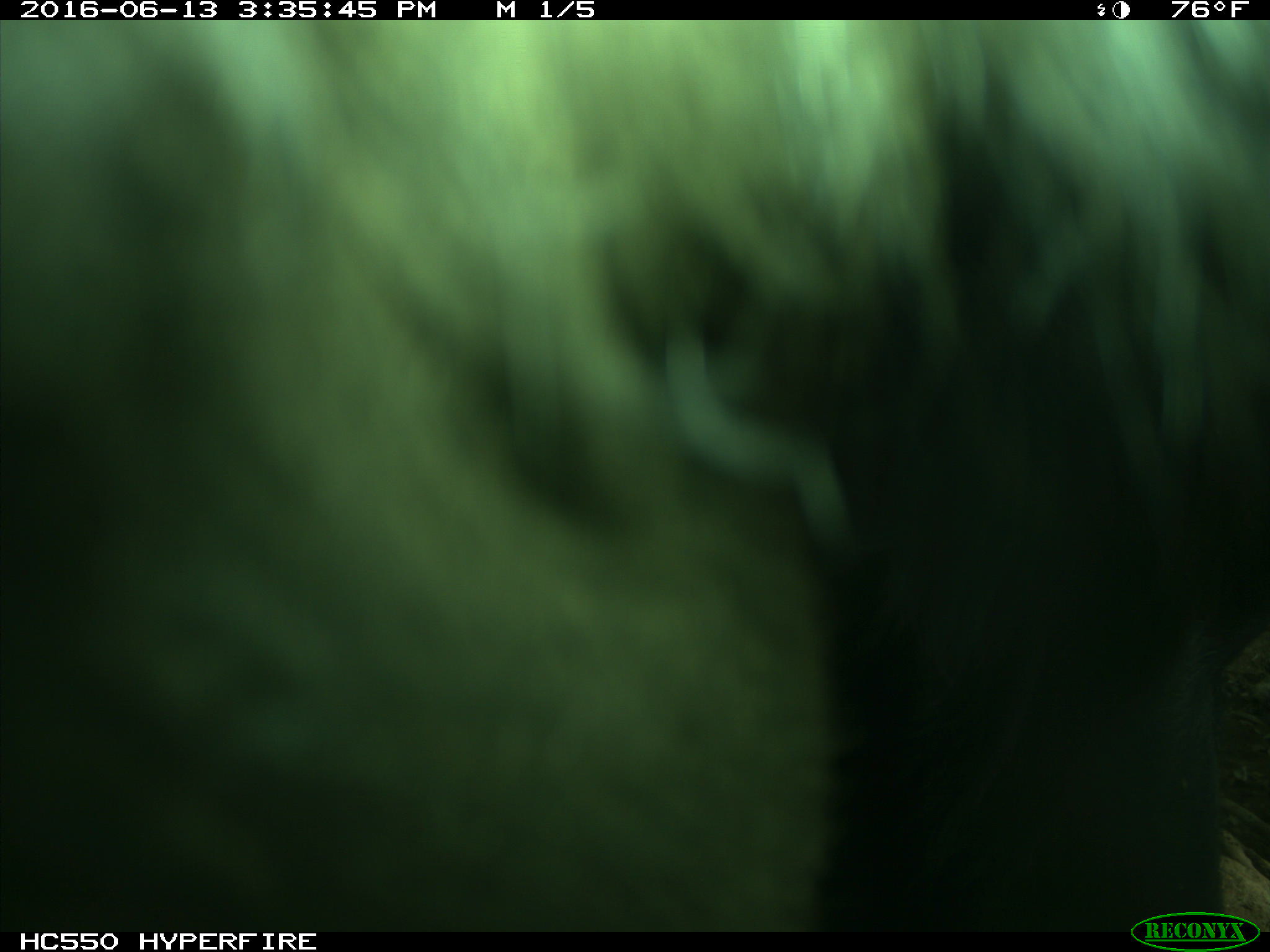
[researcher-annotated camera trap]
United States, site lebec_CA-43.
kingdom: Animalia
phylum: Chordata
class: Mammalia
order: Artiodactyla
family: Bovidae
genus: Bos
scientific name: Bos taurus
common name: domestic cow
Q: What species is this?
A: Bos taurus (domestic cow).